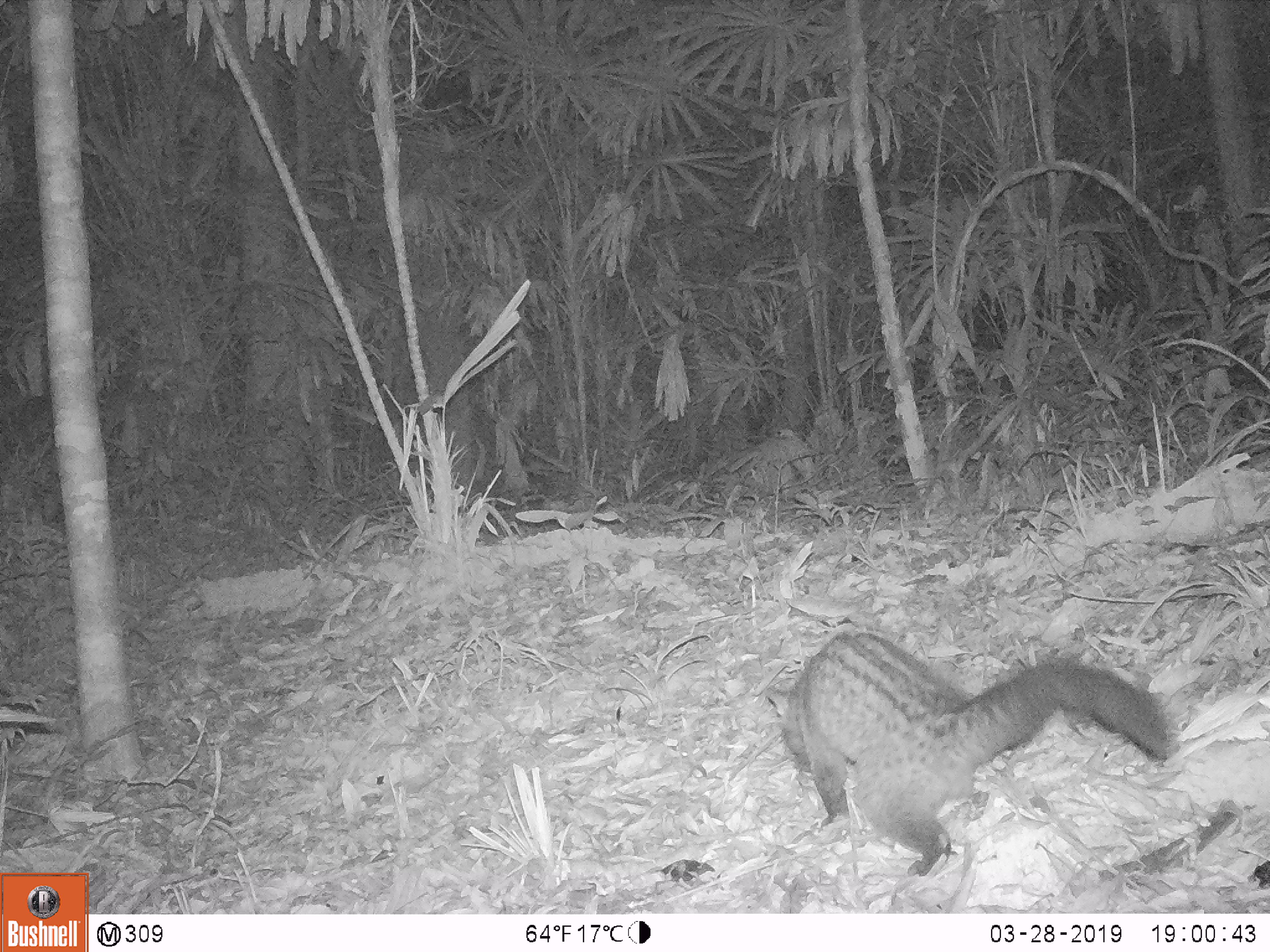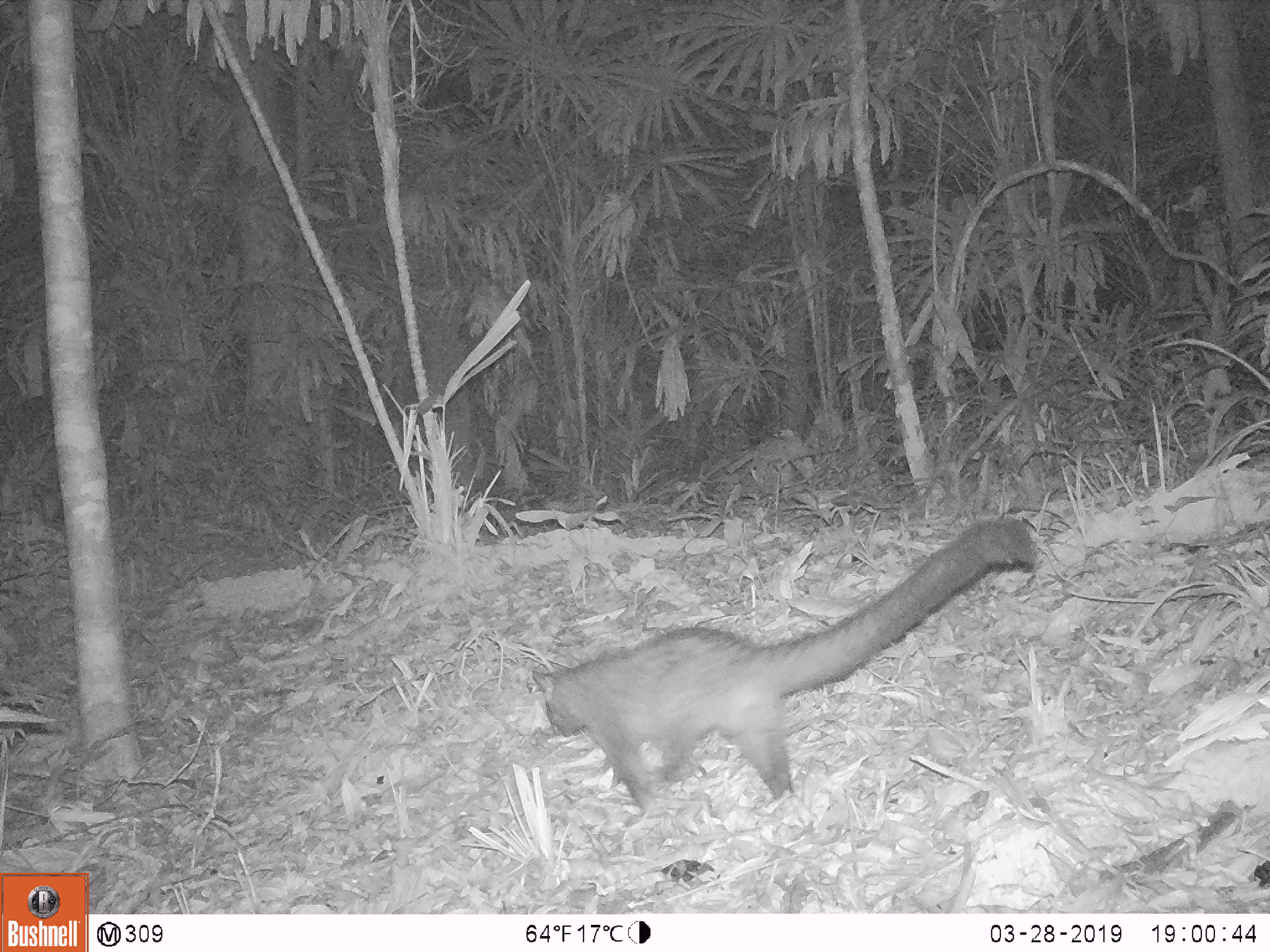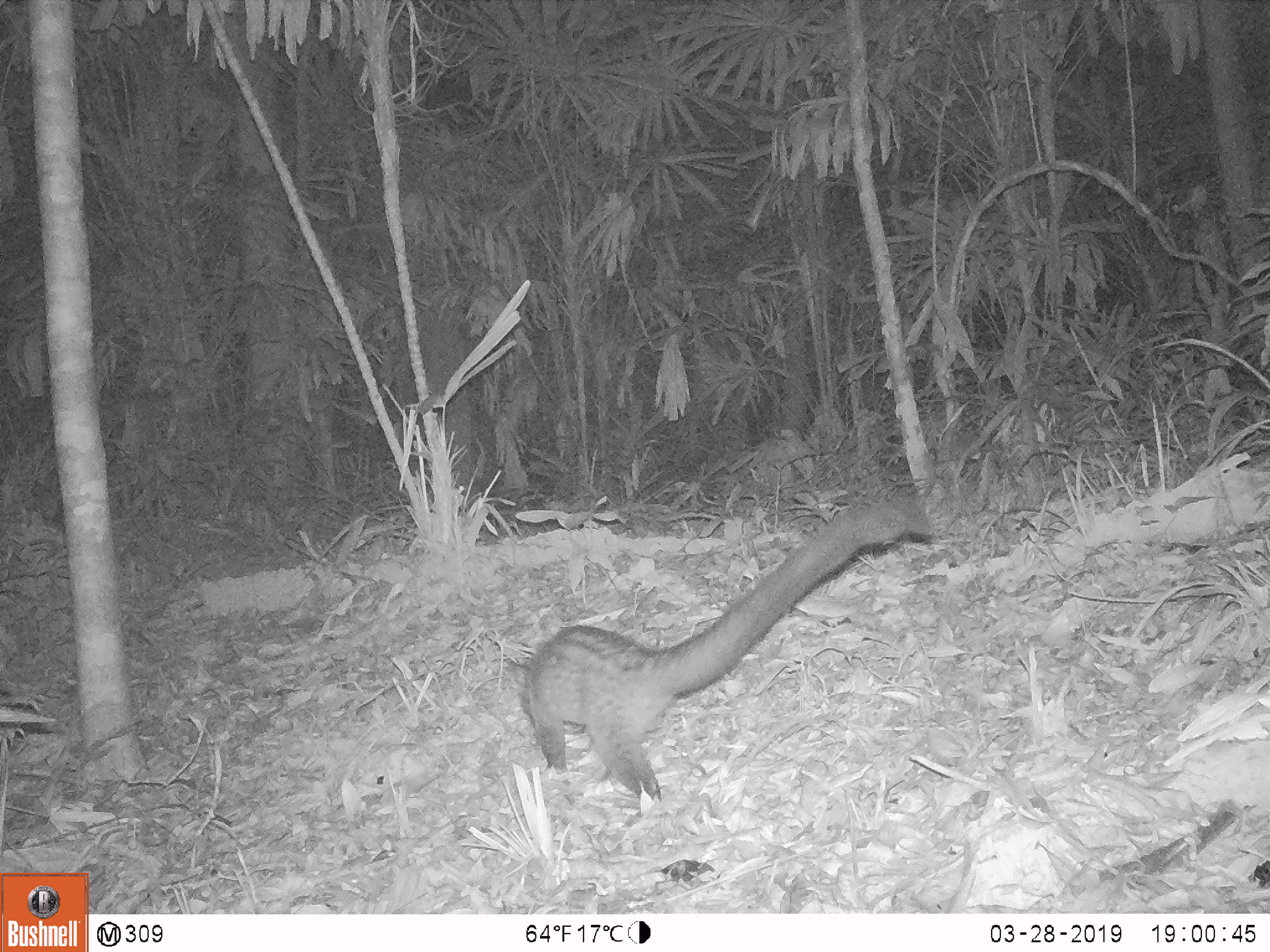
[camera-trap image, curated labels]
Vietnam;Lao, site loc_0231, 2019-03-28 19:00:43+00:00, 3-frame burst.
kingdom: Animalia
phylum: Chordata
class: Mammalia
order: Carnivora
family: Viverridae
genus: Paradoxurus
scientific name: Paradoxurus hermaphroditus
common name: common palm civet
Common palm civet (Paradoxurus hermaphroditus). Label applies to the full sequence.